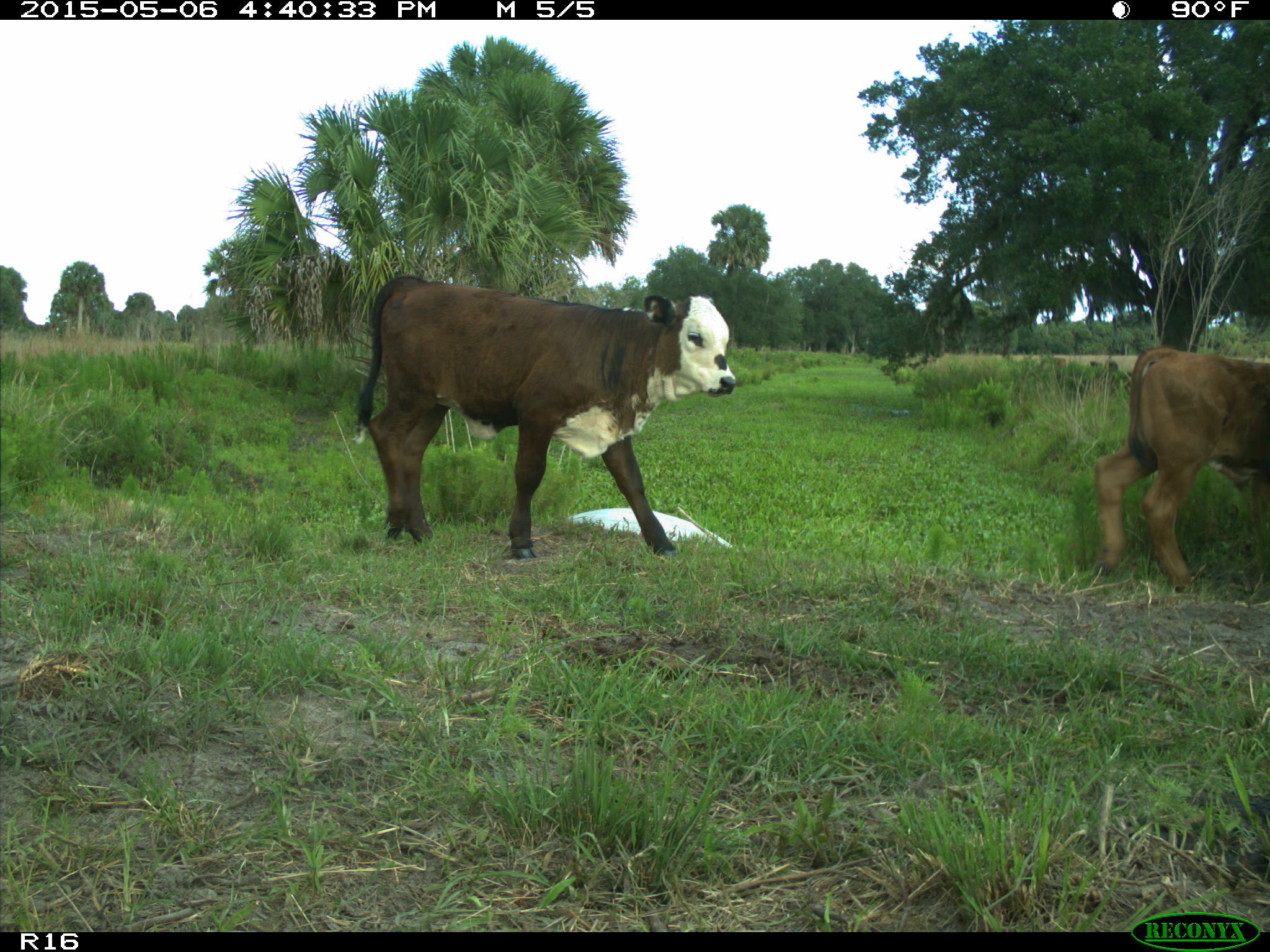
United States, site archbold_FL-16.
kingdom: Animalia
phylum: Chordata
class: Mammalia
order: Artiodactyla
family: Bovidae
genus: Bos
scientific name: Bos taurus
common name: domestic cow